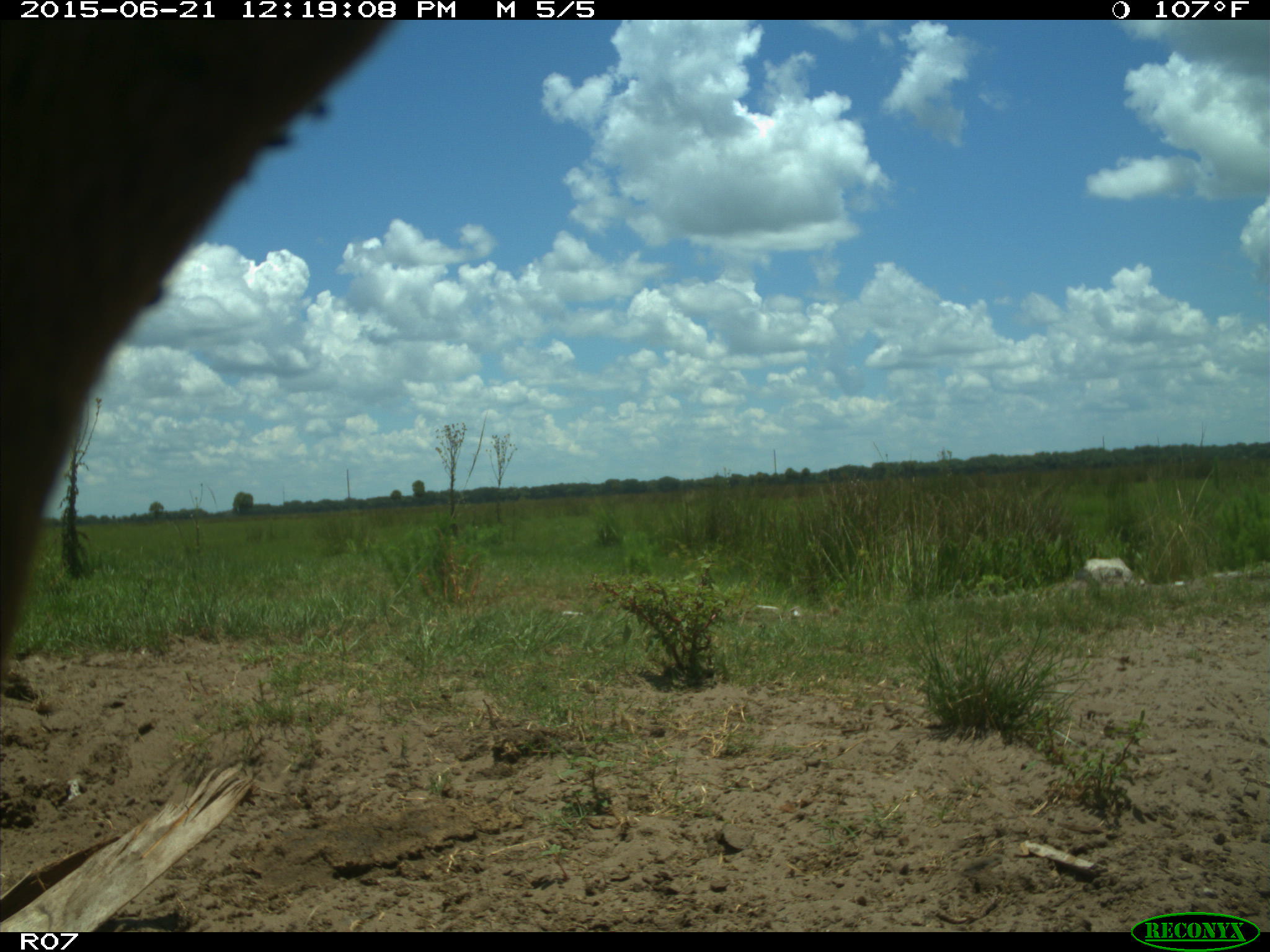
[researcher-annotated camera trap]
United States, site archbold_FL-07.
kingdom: Animalia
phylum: Chordata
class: Mammalia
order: Artiodactyla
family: Bovidae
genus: Bos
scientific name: Bos taurus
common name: domestic cow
Bos taurus (domestic cow).